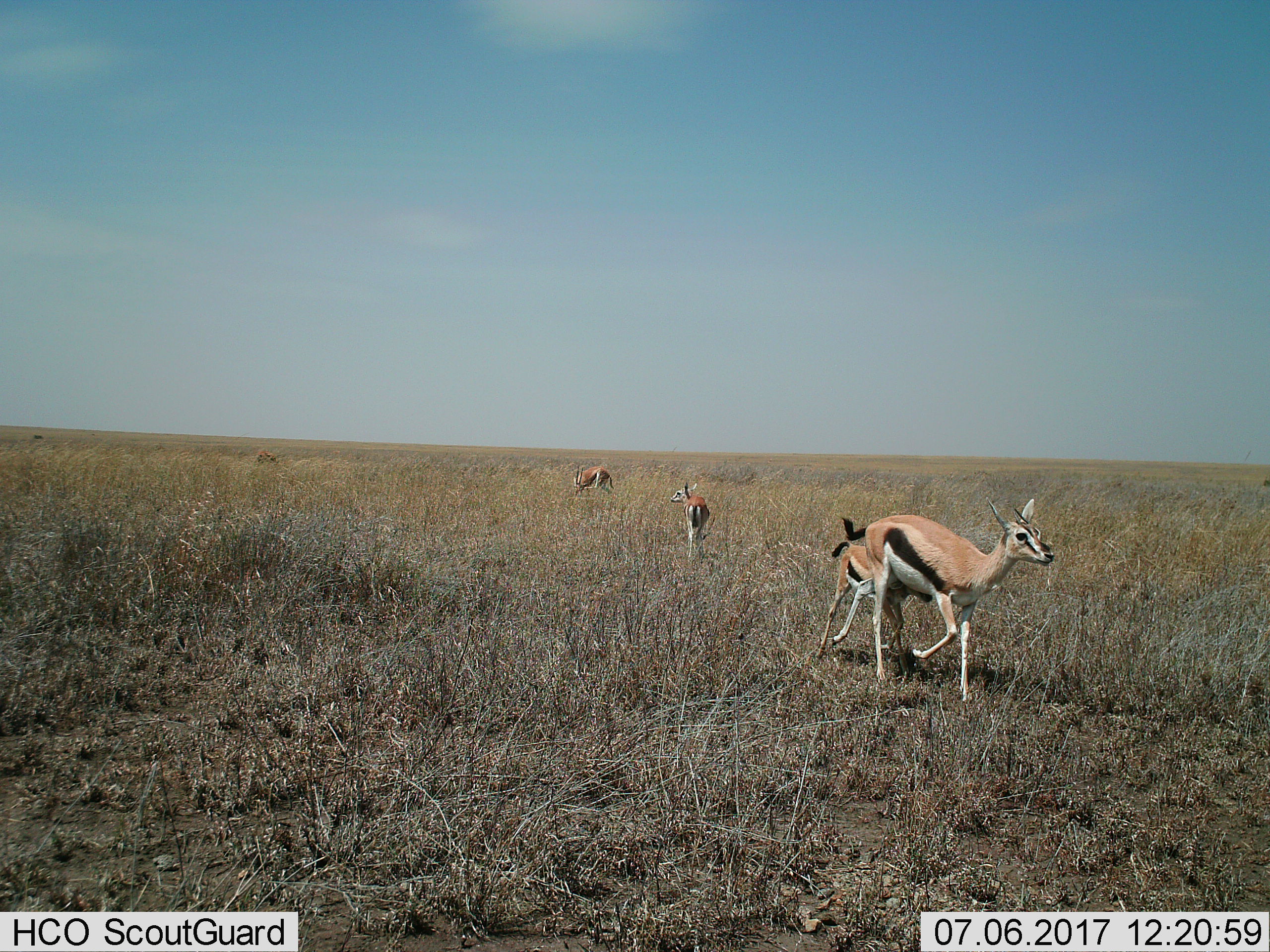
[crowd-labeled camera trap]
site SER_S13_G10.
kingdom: Animalia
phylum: Chordata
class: Mammalia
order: Artiodactyla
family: Bovidae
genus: Eudorcas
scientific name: Eudorcas thomsonii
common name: thomson's gazelle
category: gazellethomsons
Gazellethomsons (thomson's gazelle) (Eudorcas thomsonii), count 4. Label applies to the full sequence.